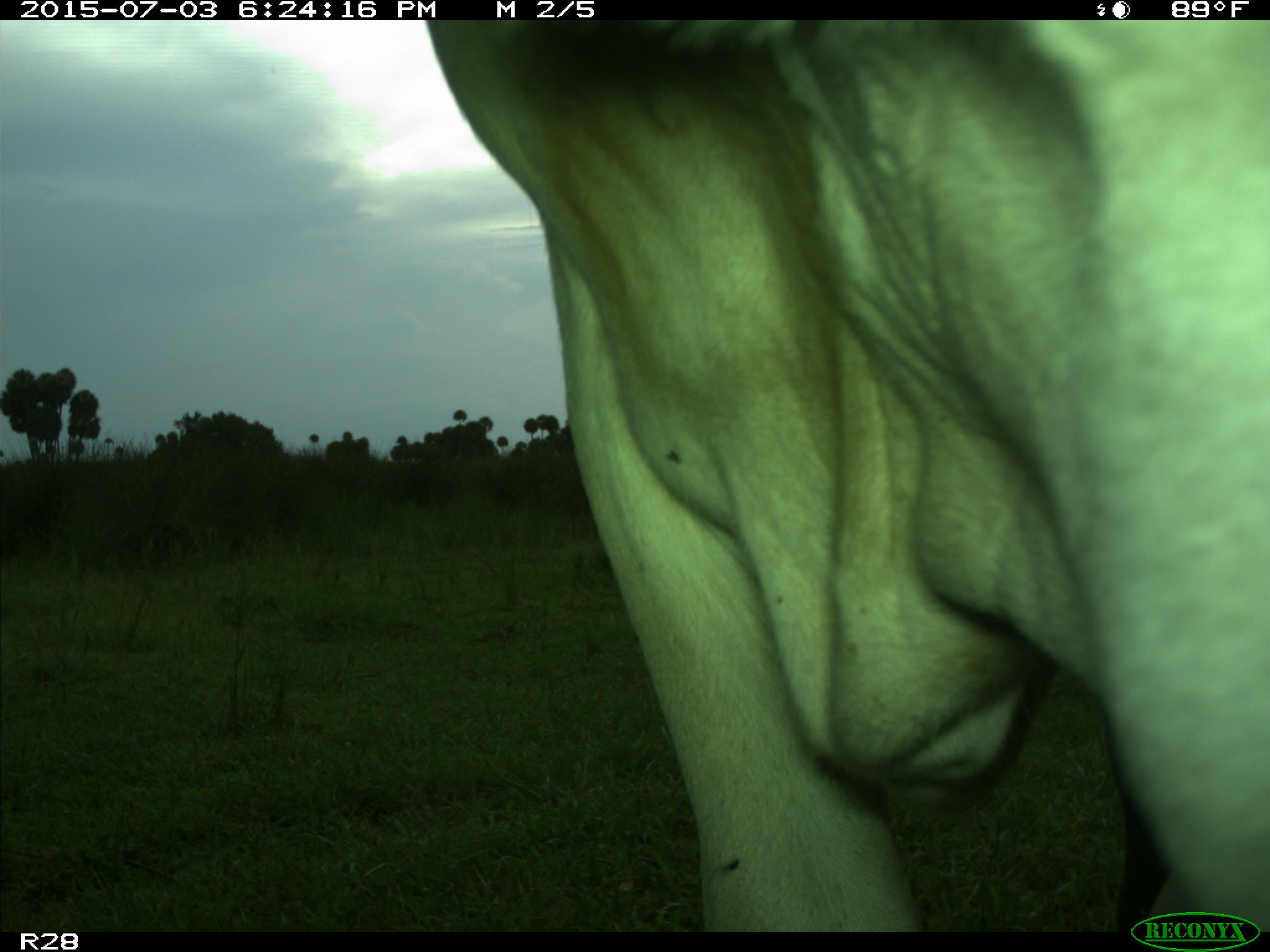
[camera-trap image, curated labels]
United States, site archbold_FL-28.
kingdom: Animalia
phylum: Chordata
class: Mammalia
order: Artiodactyla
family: Bovidae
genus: Bos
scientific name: Bos taurus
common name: domestic cow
Bos taurus (domestic cow).